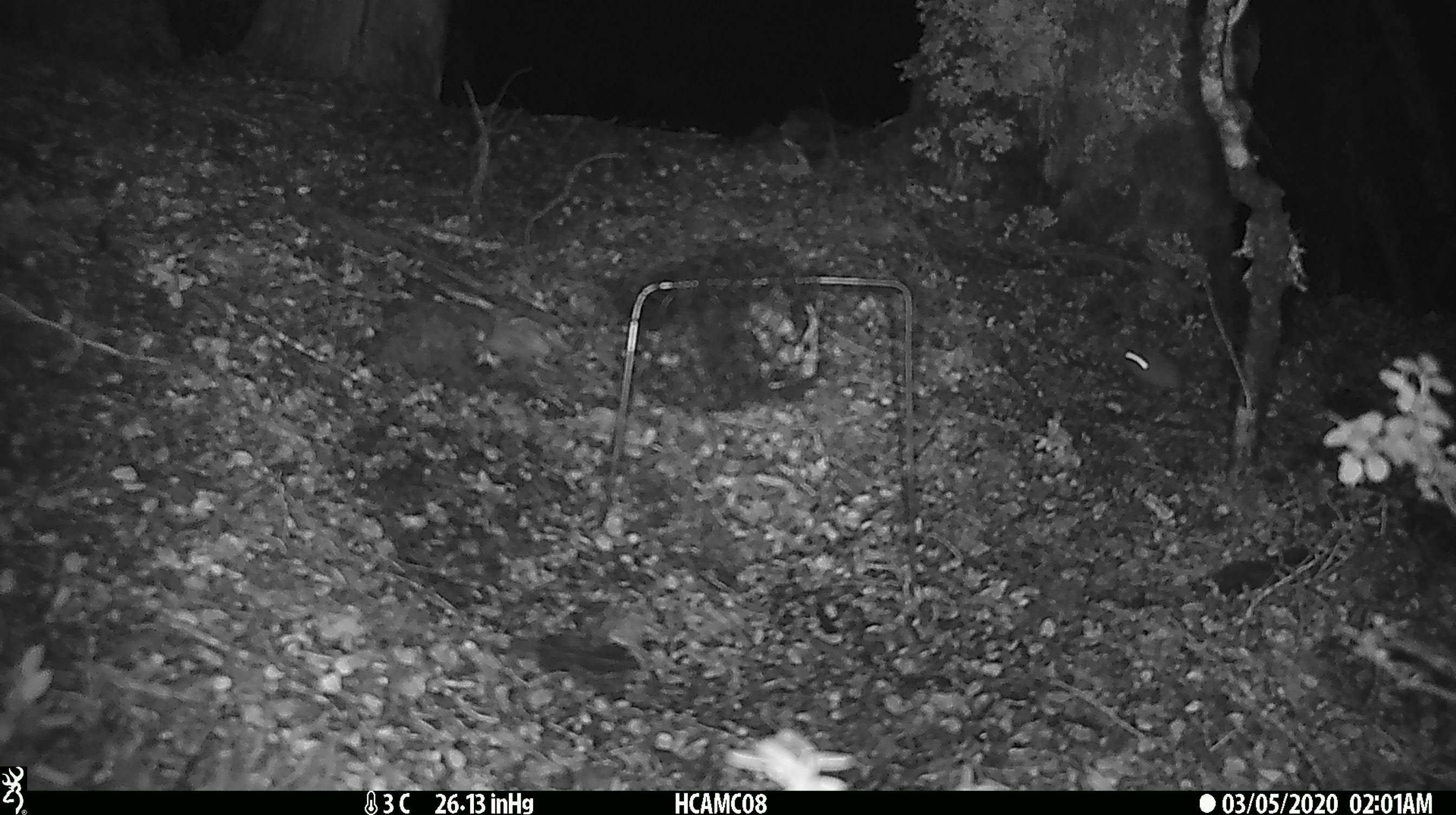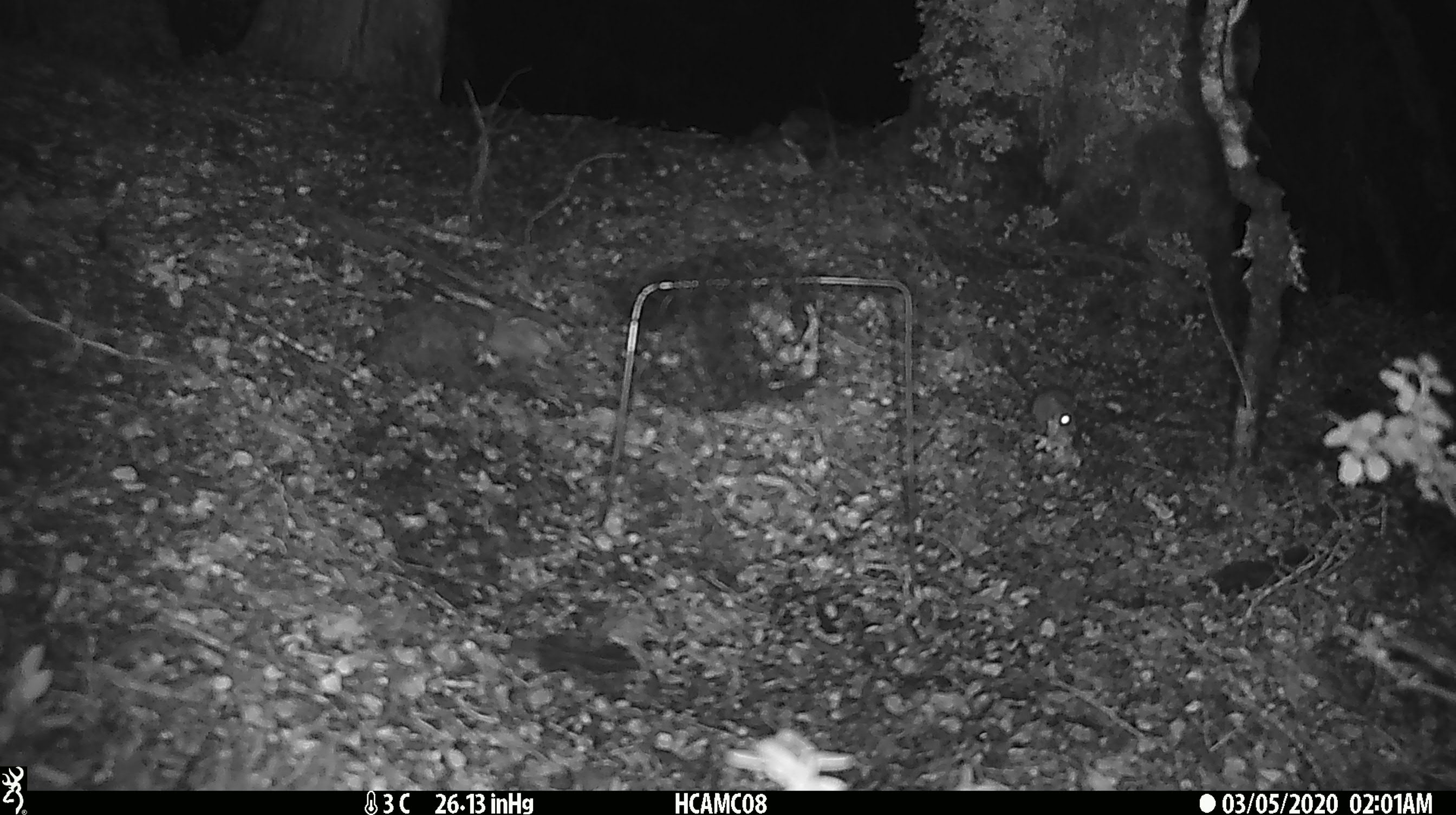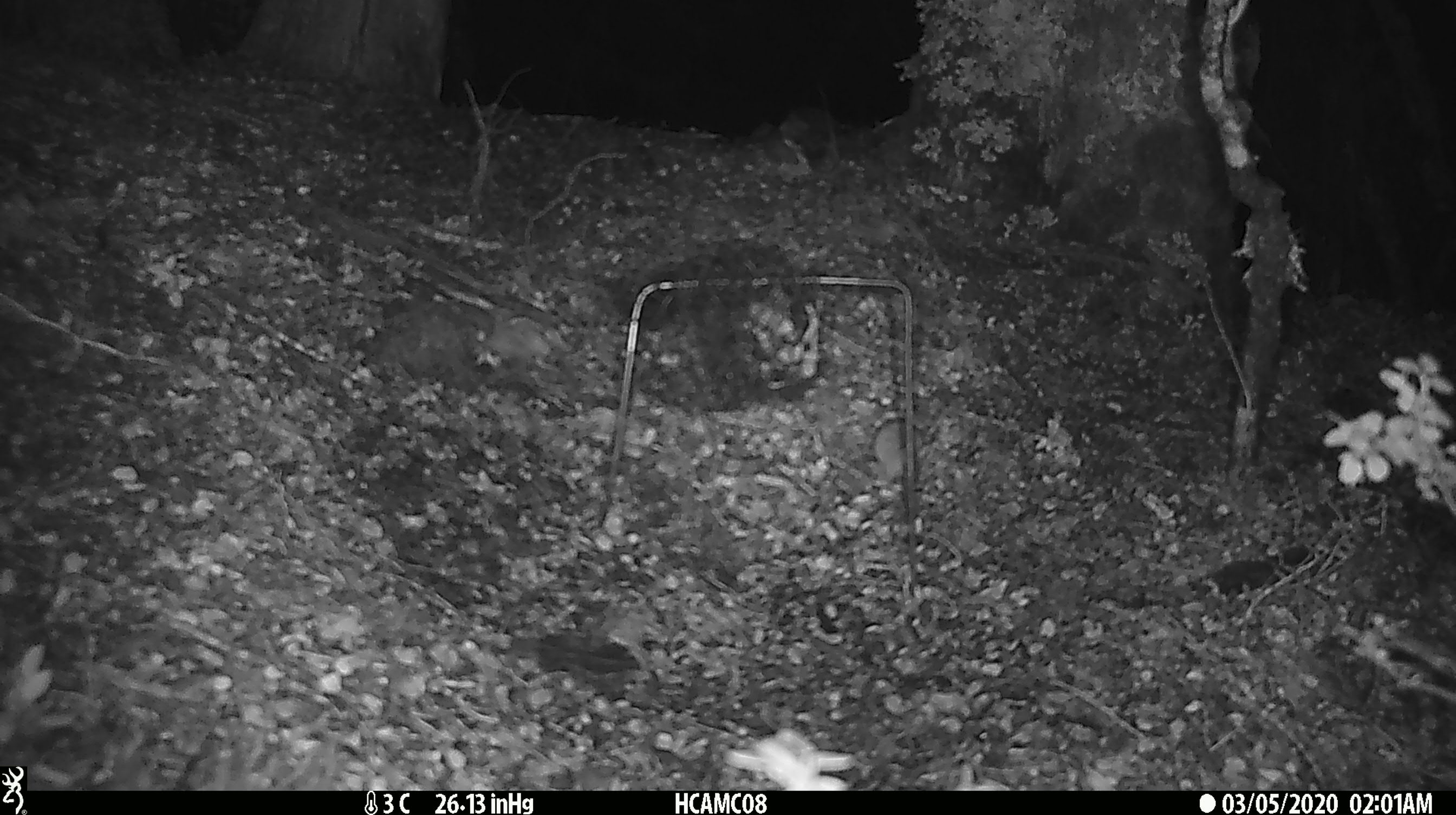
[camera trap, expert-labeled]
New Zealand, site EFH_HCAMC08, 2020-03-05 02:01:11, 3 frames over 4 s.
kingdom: Animalia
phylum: Chordata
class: Mammalia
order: Rodentia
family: Muridae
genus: Mus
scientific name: Mus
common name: mouse